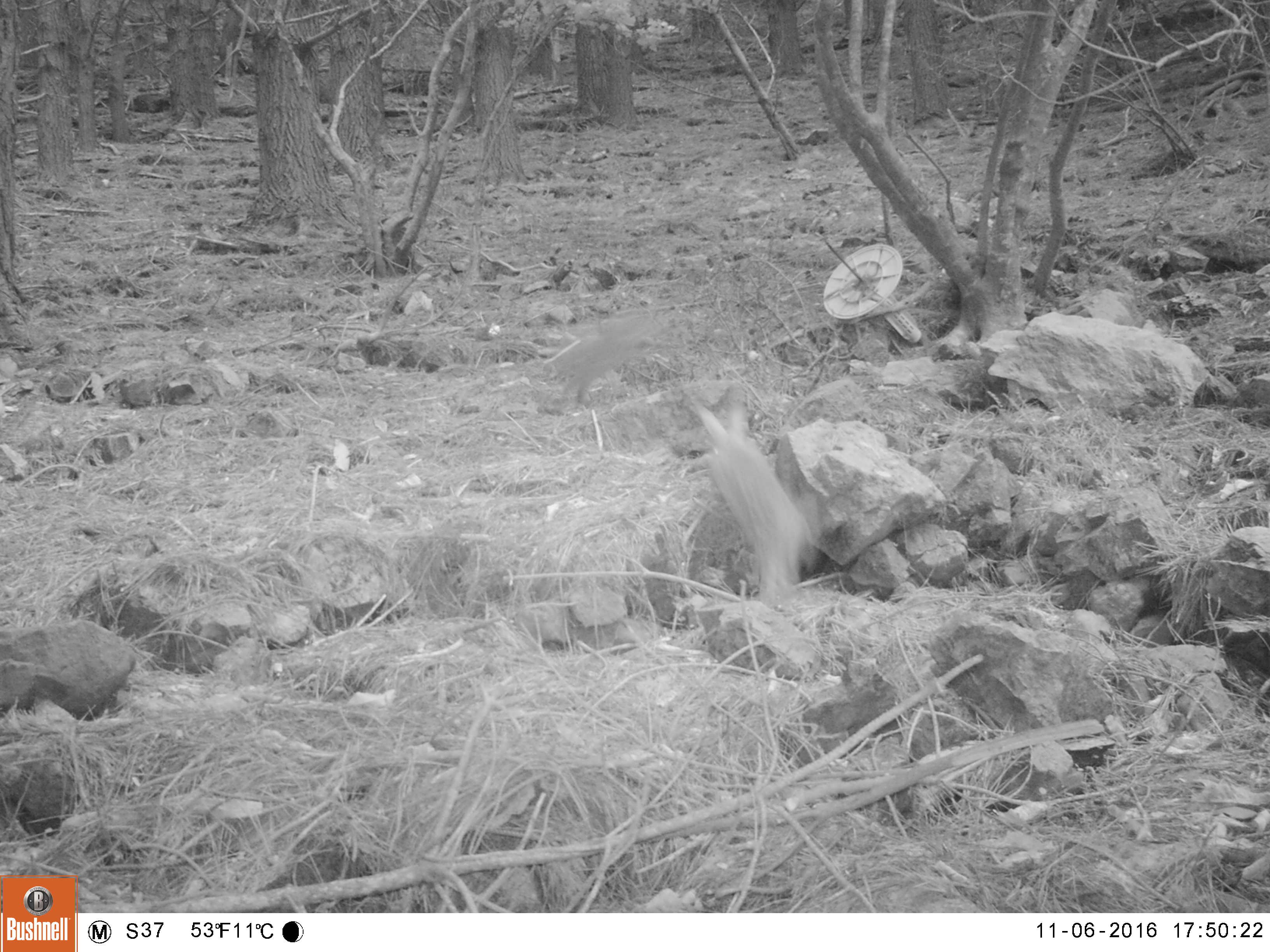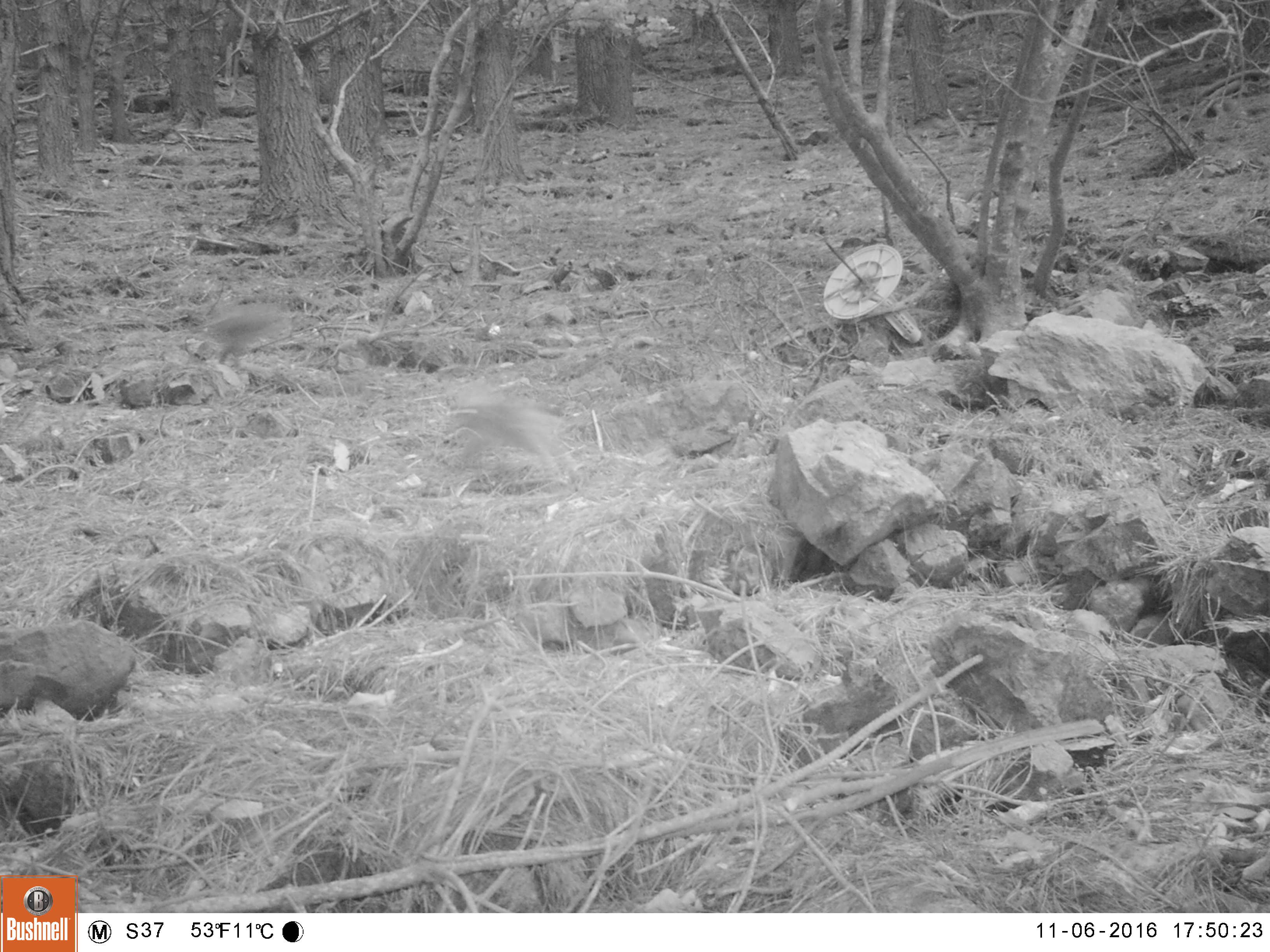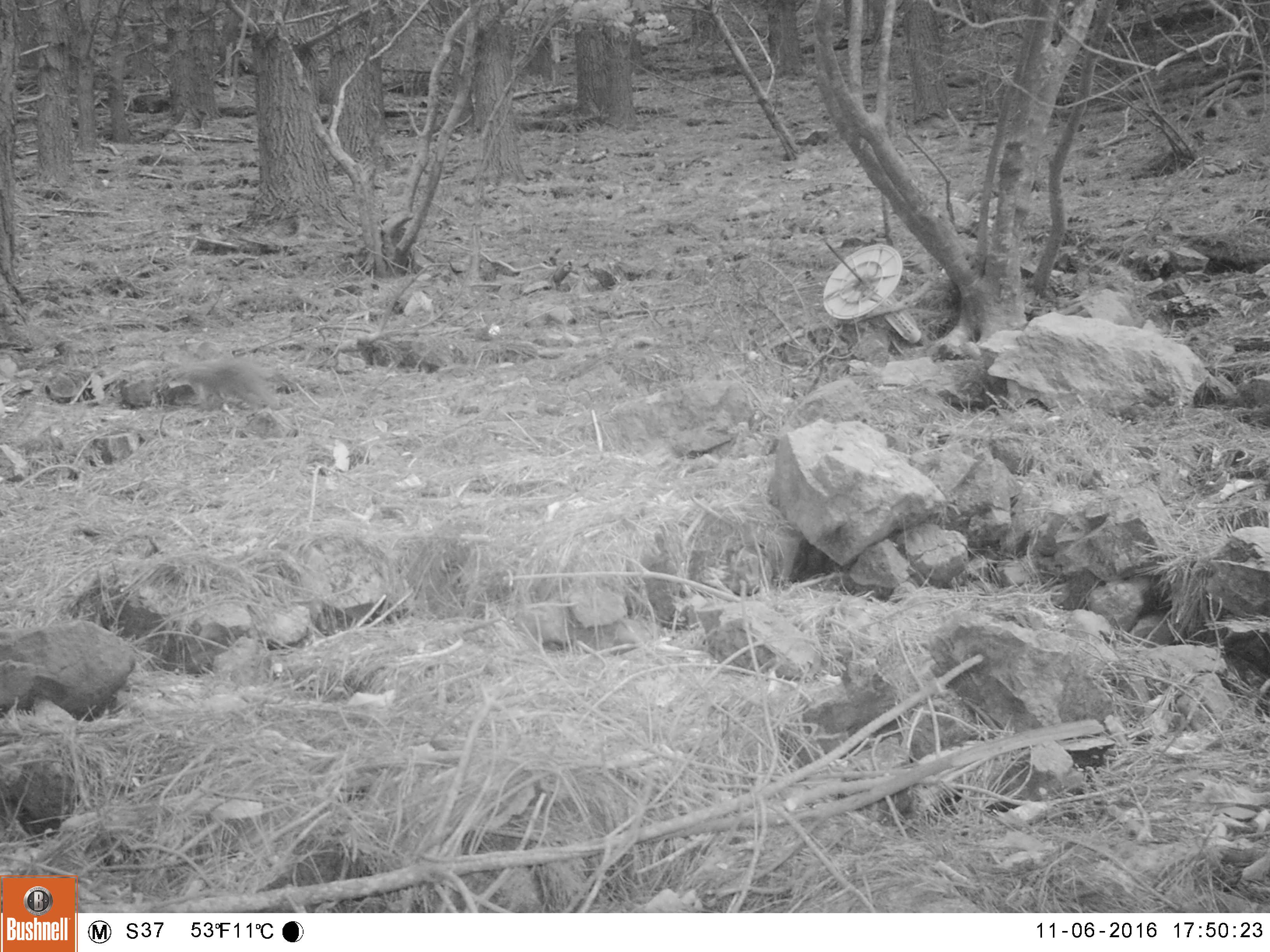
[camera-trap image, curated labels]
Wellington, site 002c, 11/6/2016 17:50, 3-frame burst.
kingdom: Animalia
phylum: Chordata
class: Mammalia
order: Lagomorpha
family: Leporidae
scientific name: Leporidae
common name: rabbit